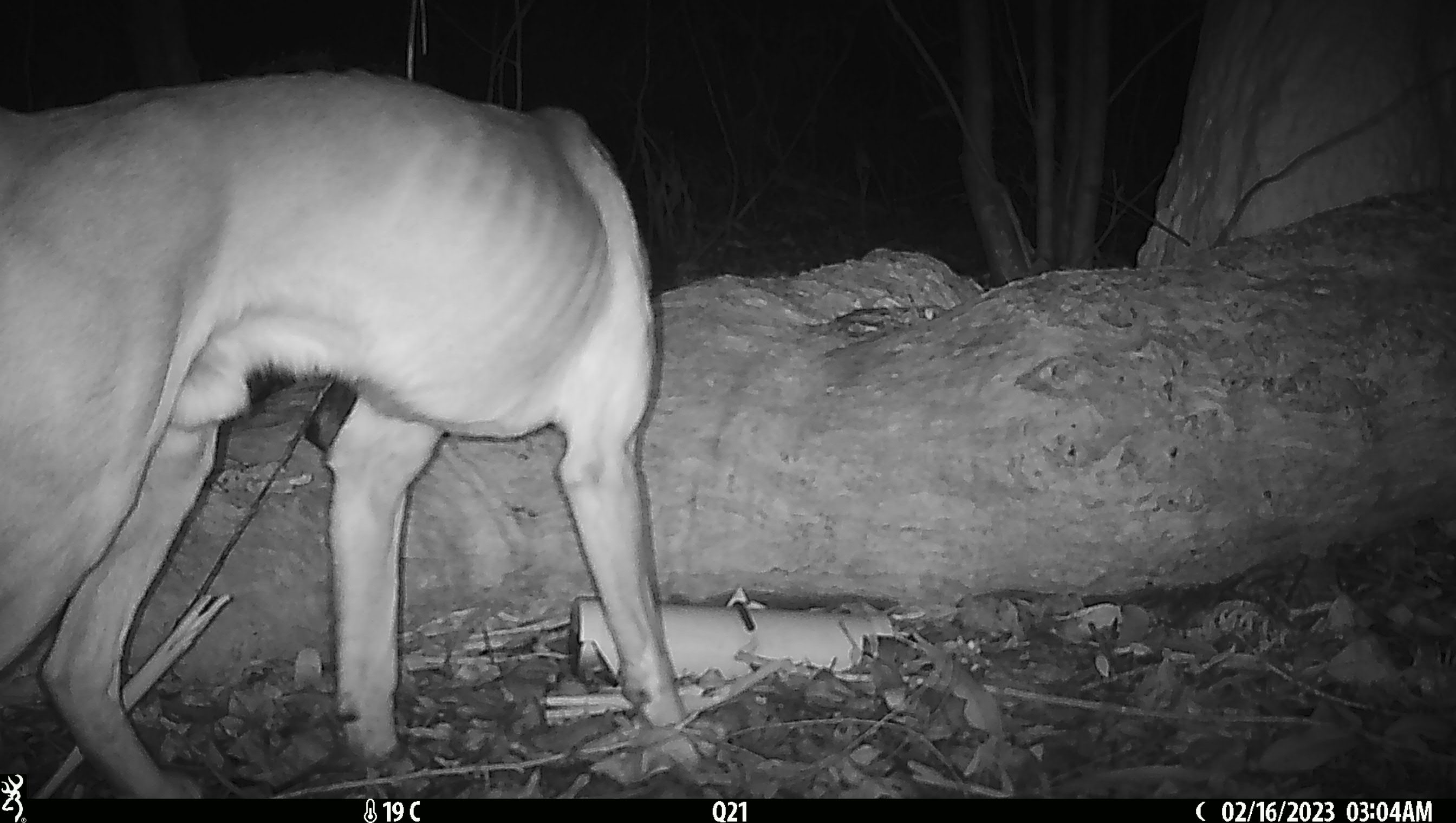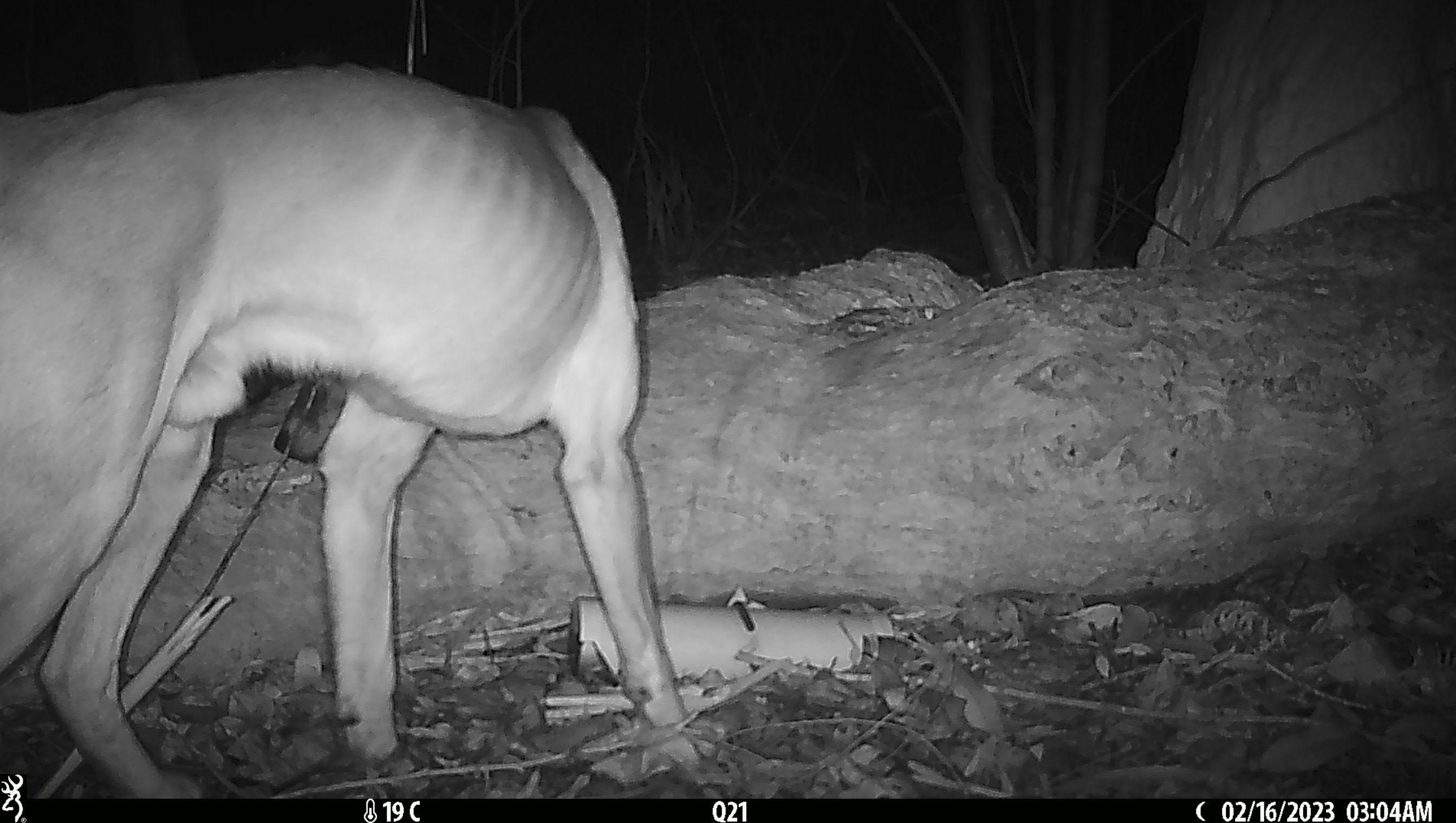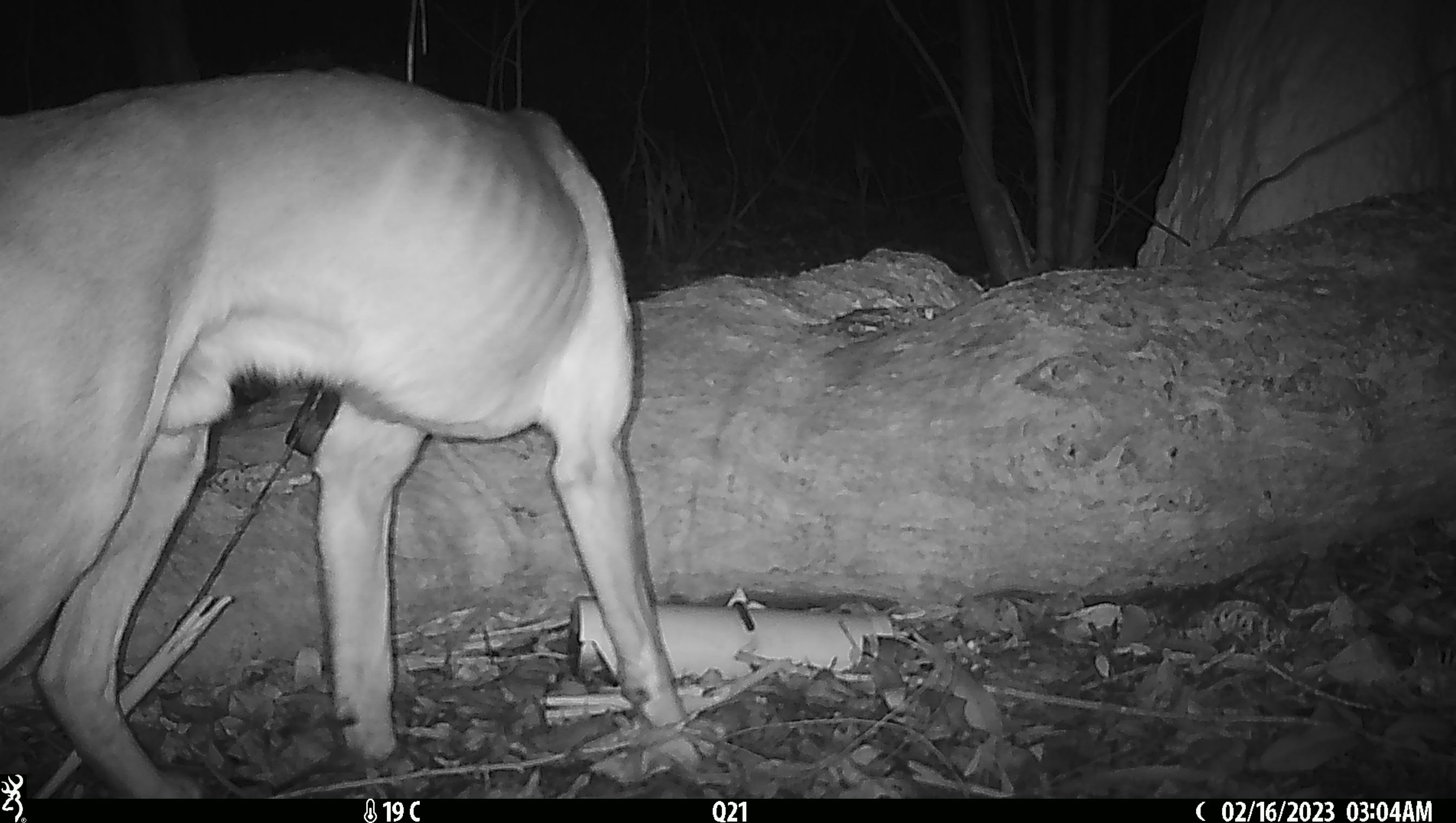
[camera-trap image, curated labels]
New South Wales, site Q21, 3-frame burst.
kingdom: Animalia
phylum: Chordata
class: Mammalia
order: Carnivora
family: Canidae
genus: Canis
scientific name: Canis familiaris dingo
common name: dingo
Dingo (Canis familiaris dingo).